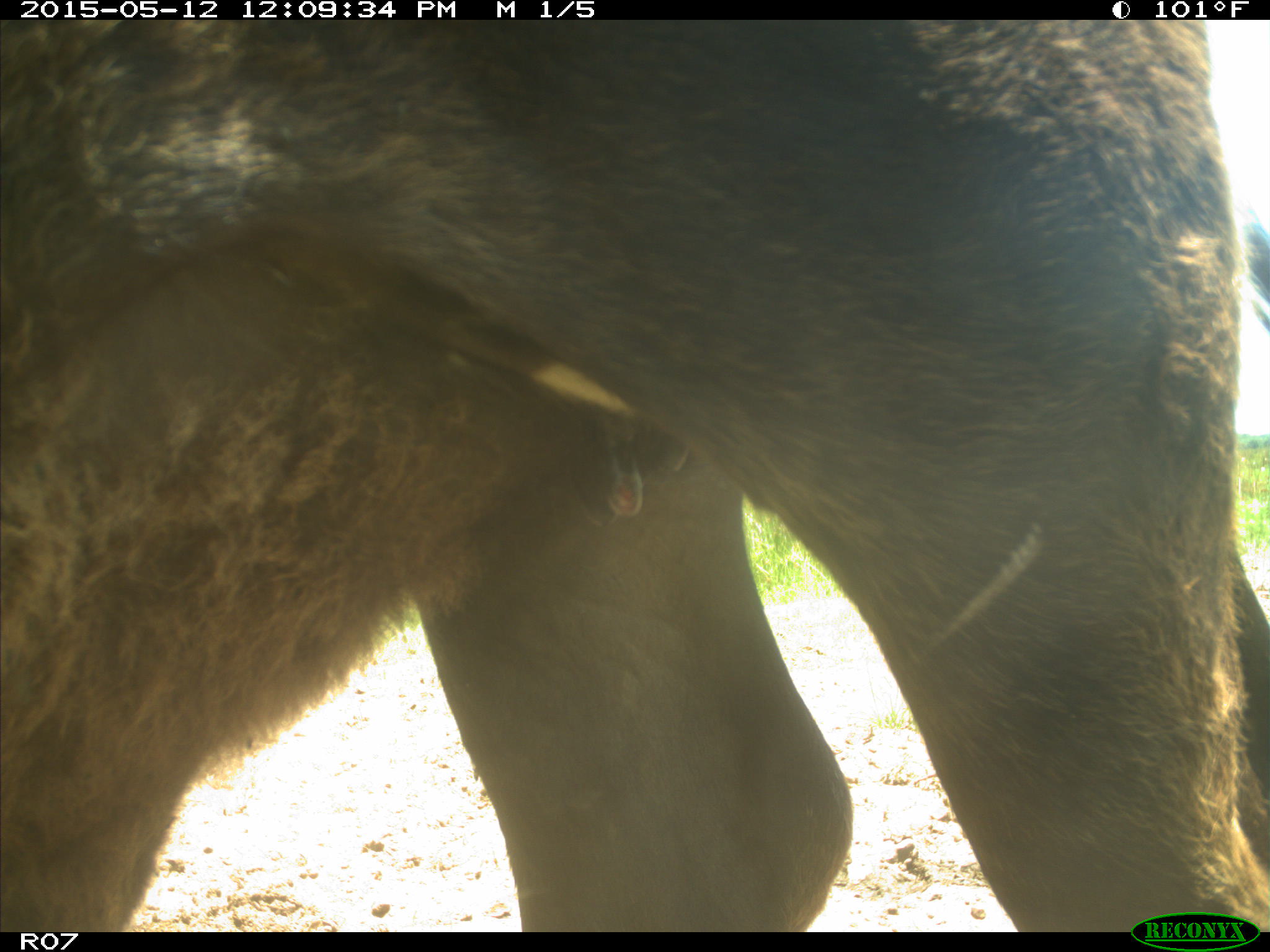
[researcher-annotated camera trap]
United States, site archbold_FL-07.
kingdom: Animalia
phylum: Chordata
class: Mammalia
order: Artiodactyla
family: Bovidae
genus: Bos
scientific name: Bos taurus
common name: domestic cow